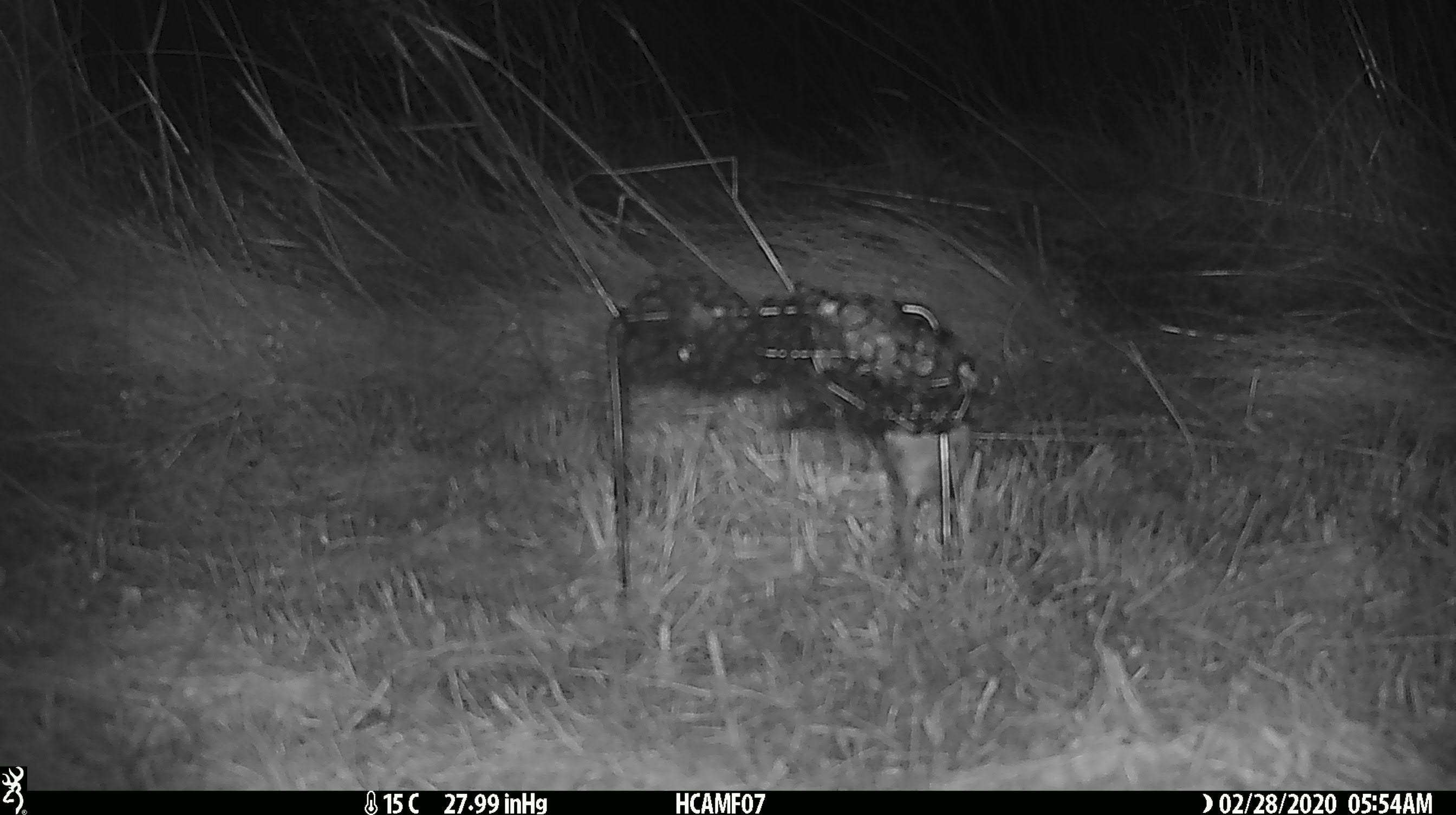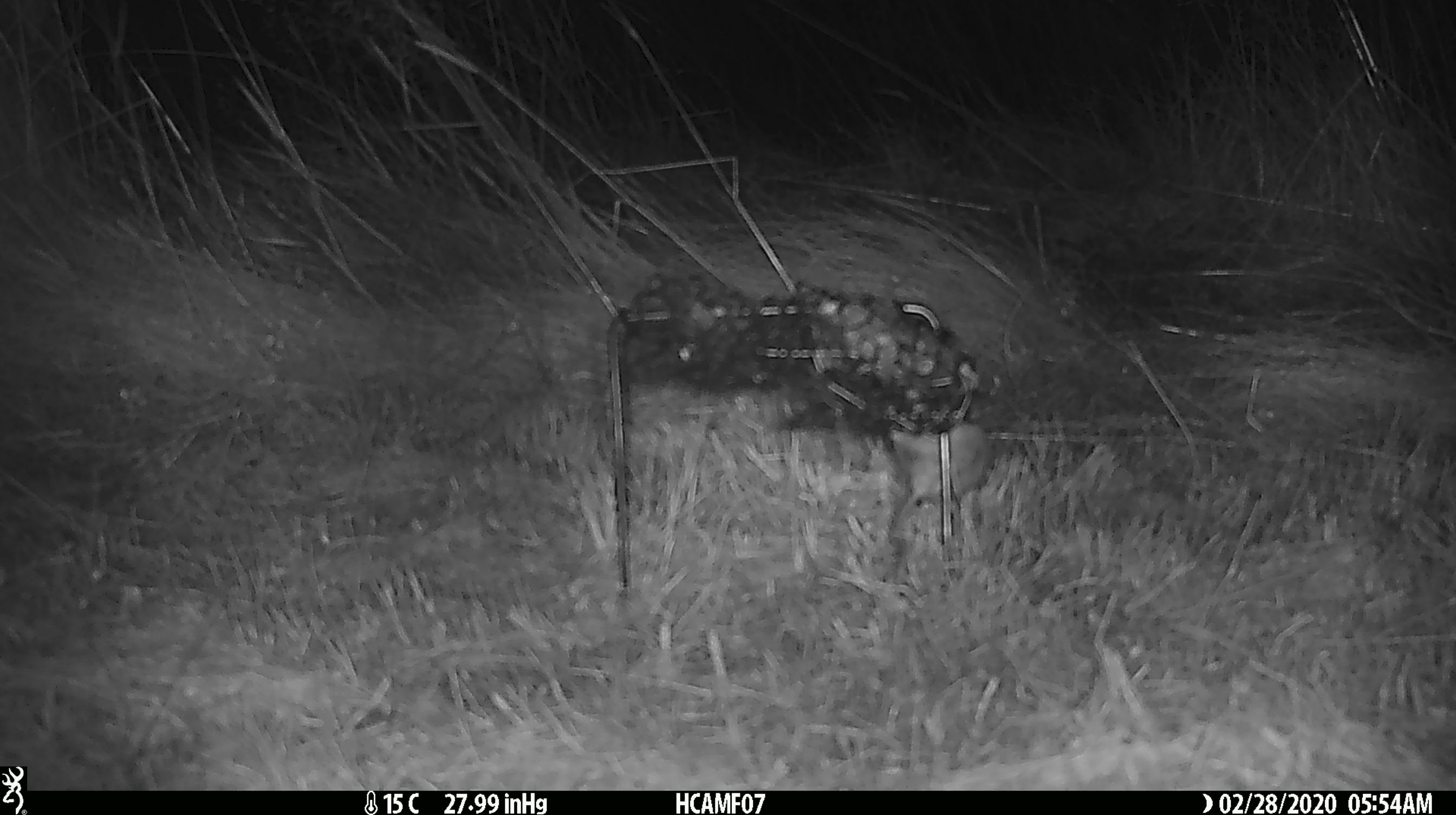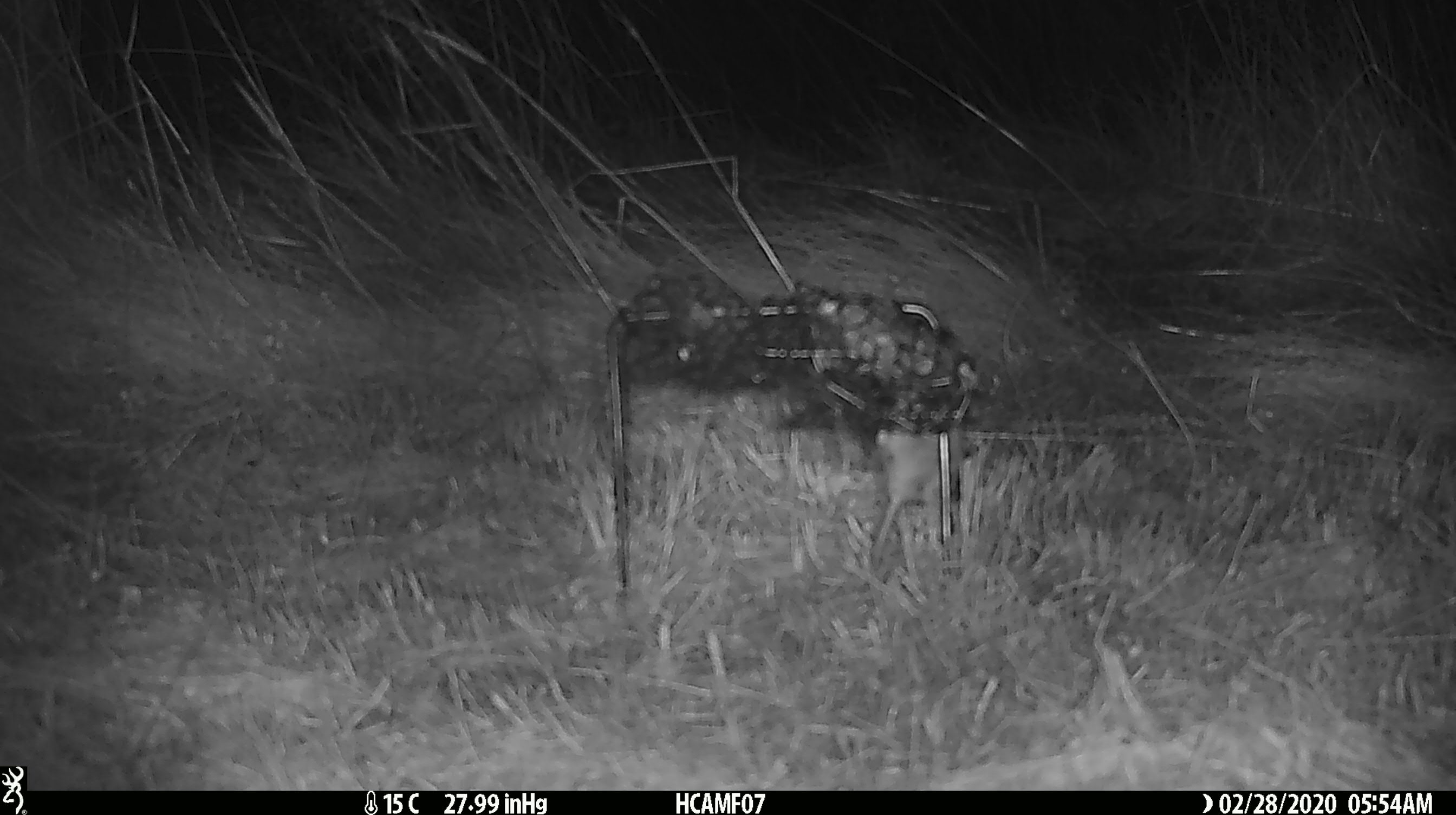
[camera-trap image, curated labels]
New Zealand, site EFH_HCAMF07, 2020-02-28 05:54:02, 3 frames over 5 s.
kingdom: Animalia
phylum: Chordata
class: Mammalia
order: Rodentia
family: Muridae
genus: Mus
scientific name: Mus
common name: mouse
Mouse (Mus).